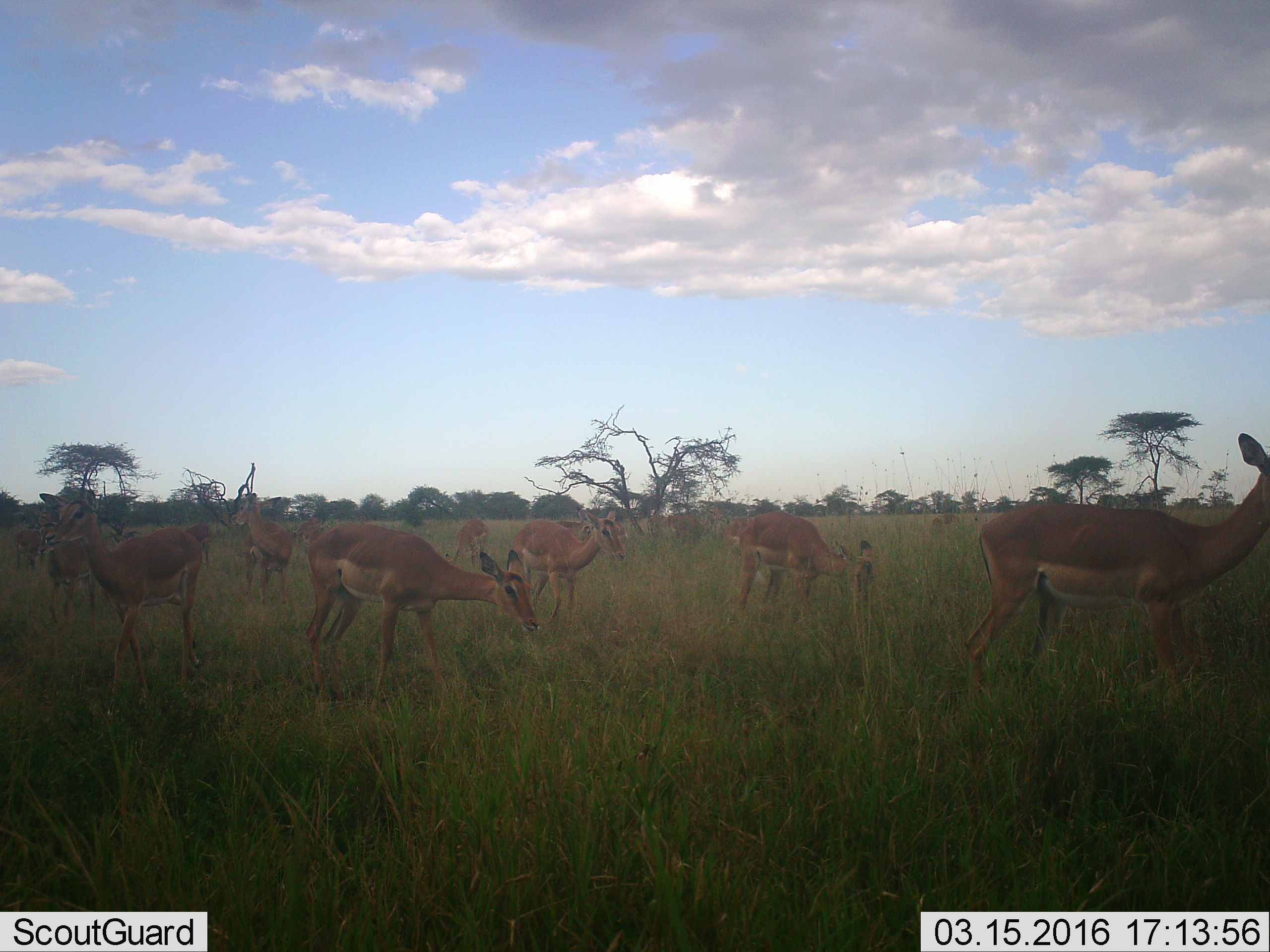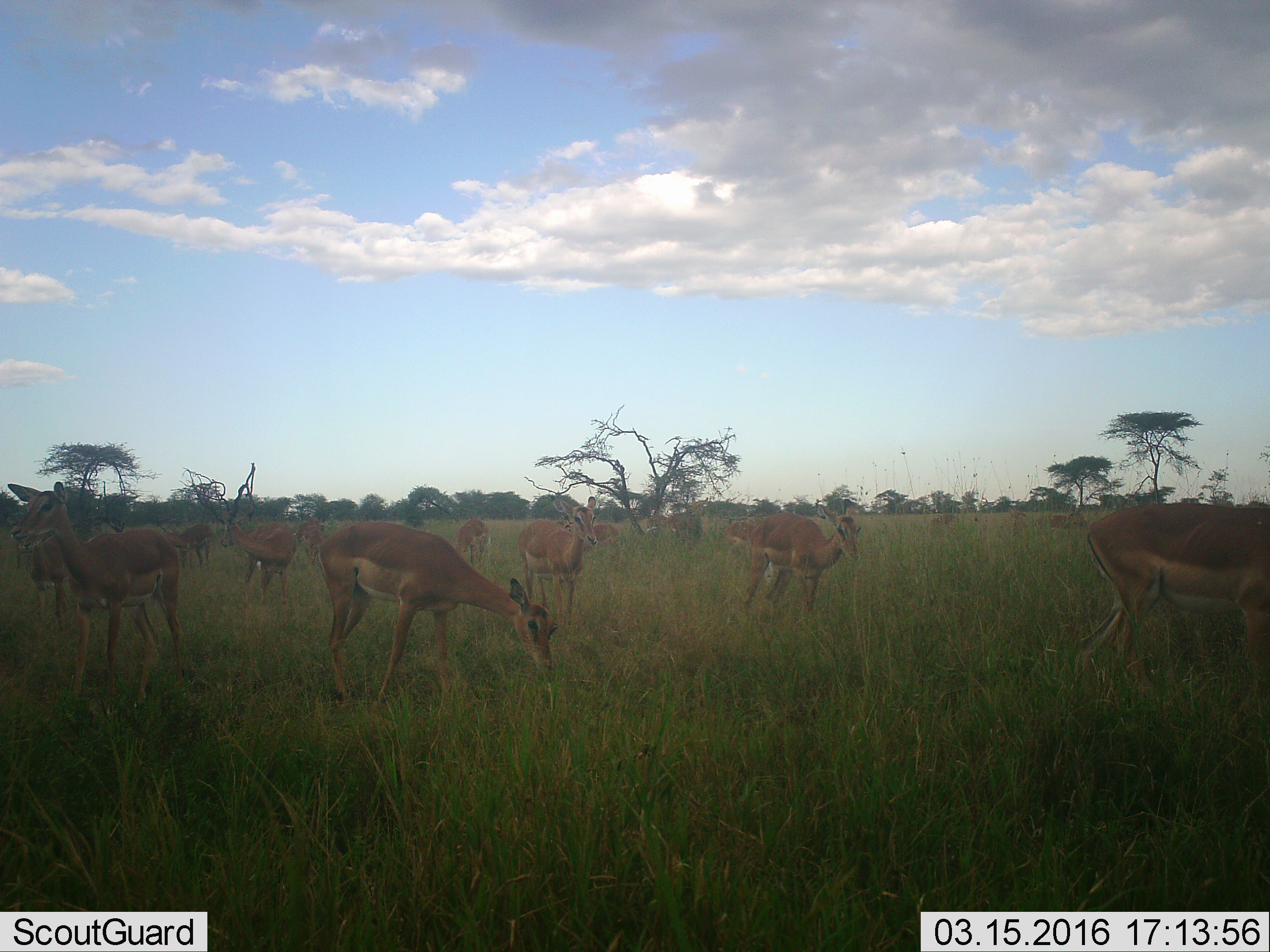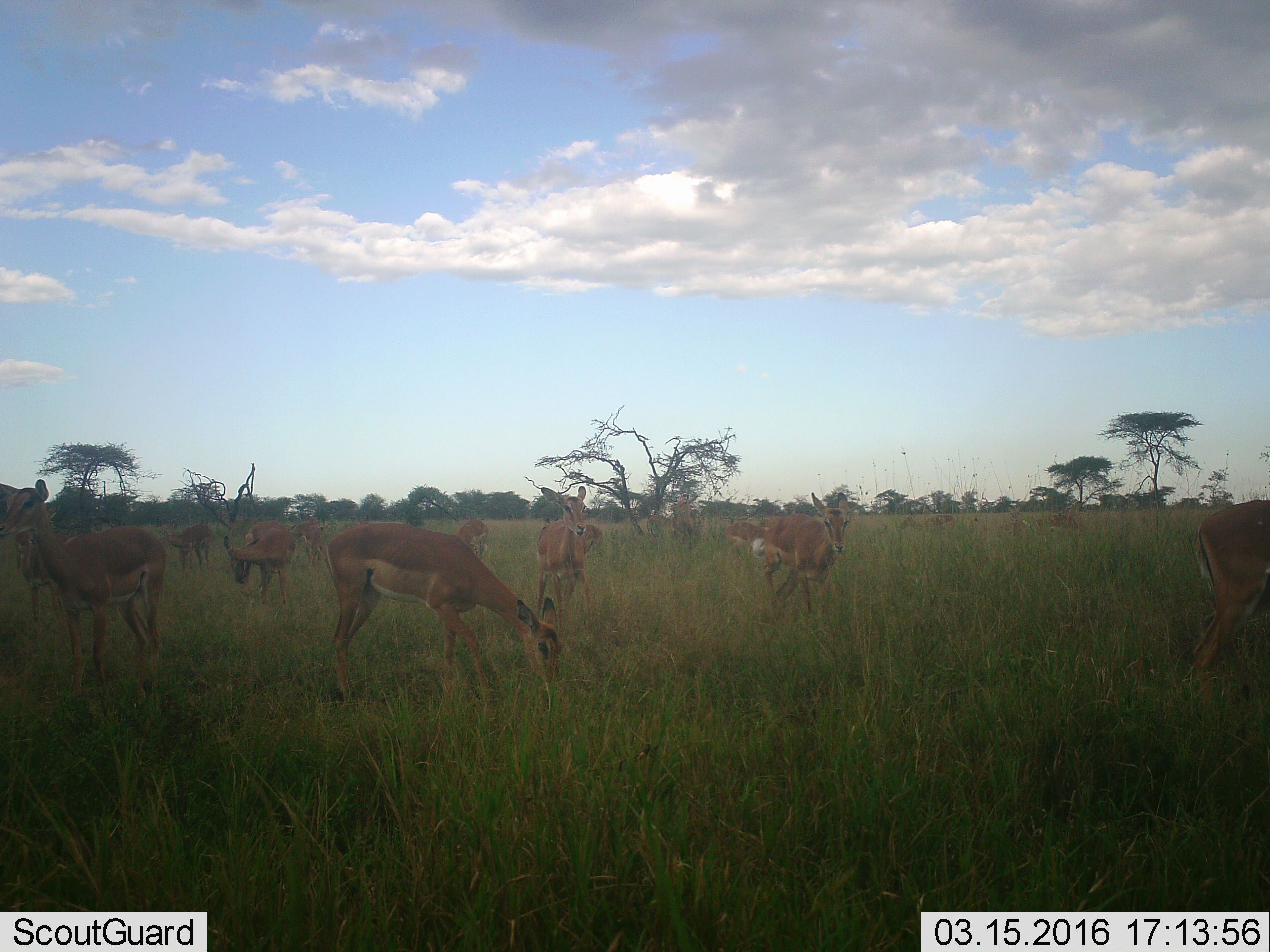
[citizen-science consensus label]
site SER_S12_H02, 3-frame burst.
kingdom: Animalia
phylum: Chordata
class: Mammalia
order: Artiodactyla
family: Bovidae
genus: Aepyceros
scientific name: Aepyceros melampus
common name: impala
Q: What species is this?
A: Impala (Aepyceros melampus).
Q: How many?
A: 11-50.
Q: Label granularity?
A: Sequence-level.